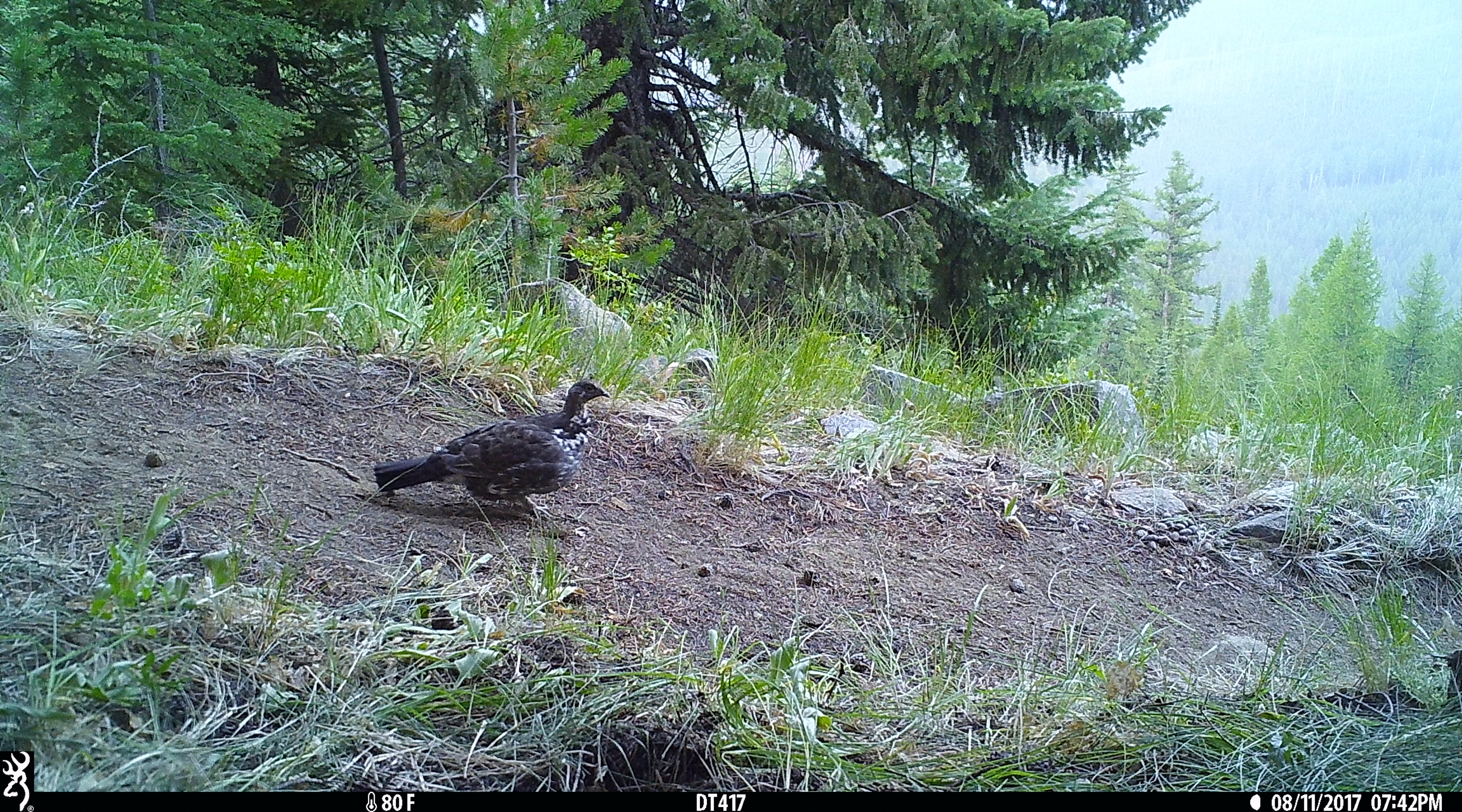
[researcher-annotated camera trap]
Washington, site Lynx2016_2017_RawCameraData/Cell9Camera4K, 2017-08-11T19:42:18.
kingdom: Animalia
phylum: Chordata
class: Aves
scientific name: Aves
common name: birds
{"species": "Aves (birds)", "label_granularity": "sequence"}